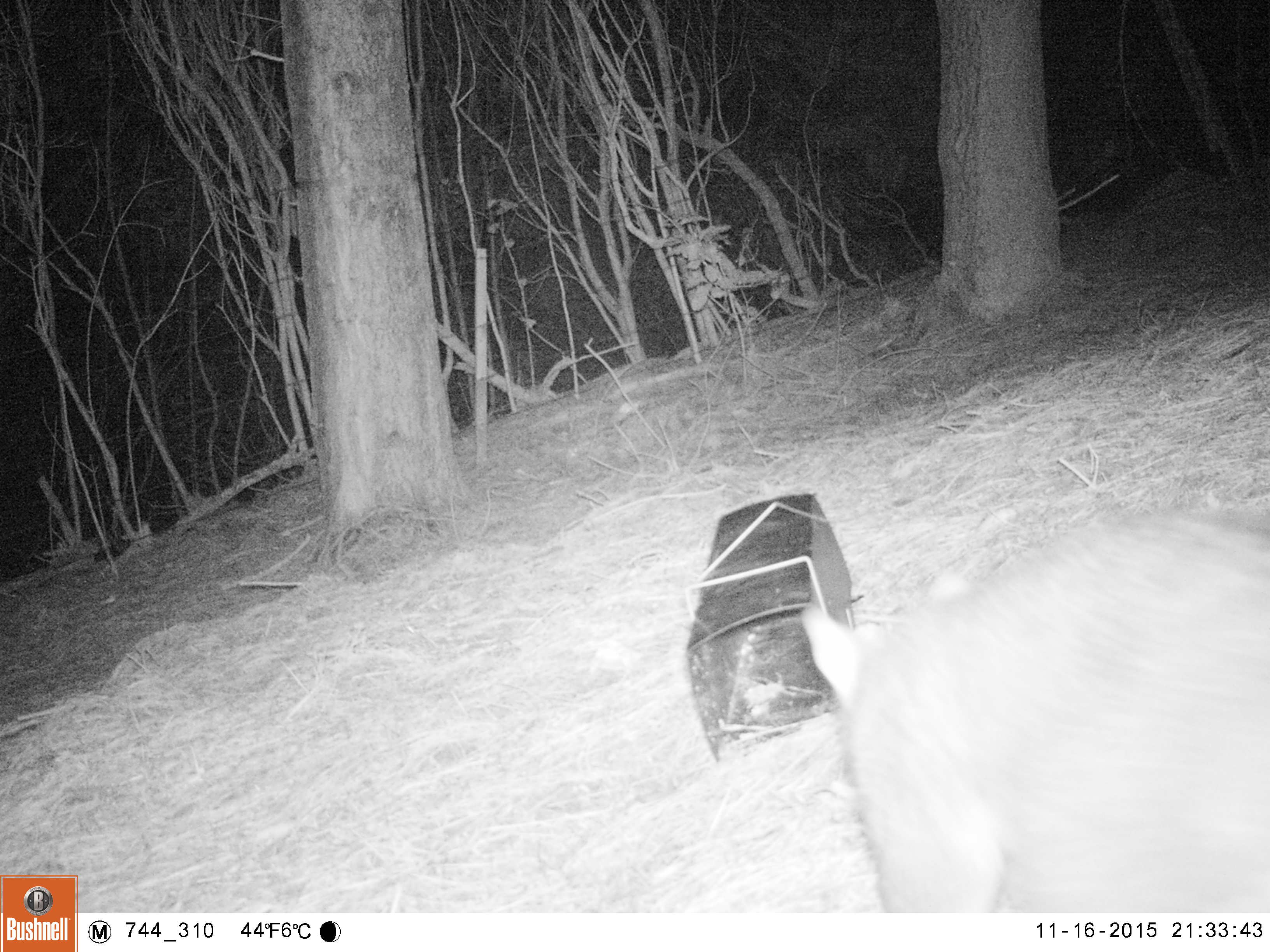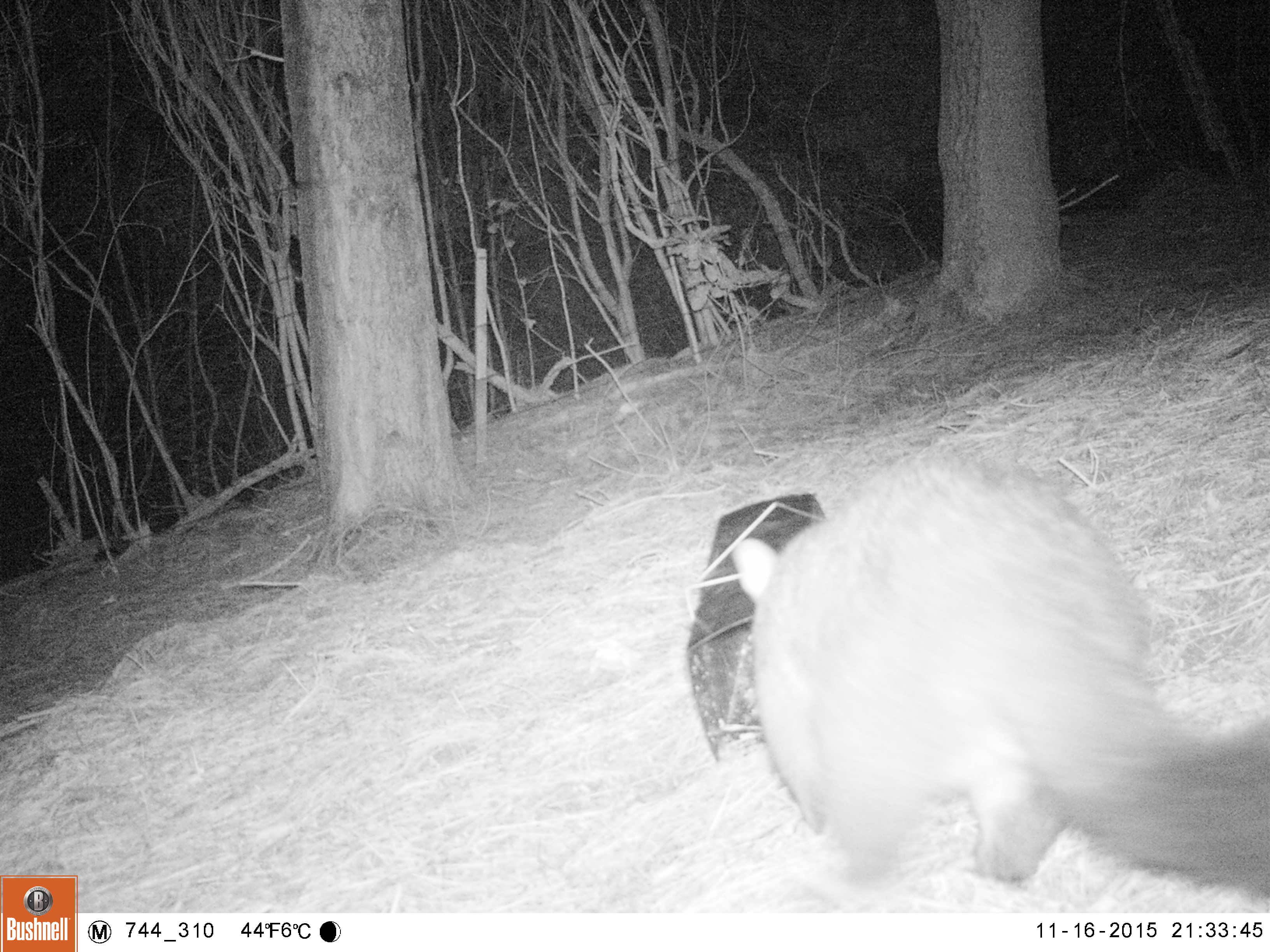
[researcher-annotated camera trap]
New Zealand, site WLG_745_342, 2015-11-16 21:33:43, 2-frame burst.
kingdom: Animalia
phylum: Chordata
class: Mammalia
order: Diprotodontia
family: Phalangeridae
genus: Trichosurus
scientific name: Trichosurus vulpecula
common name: common brushtail possum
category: possum